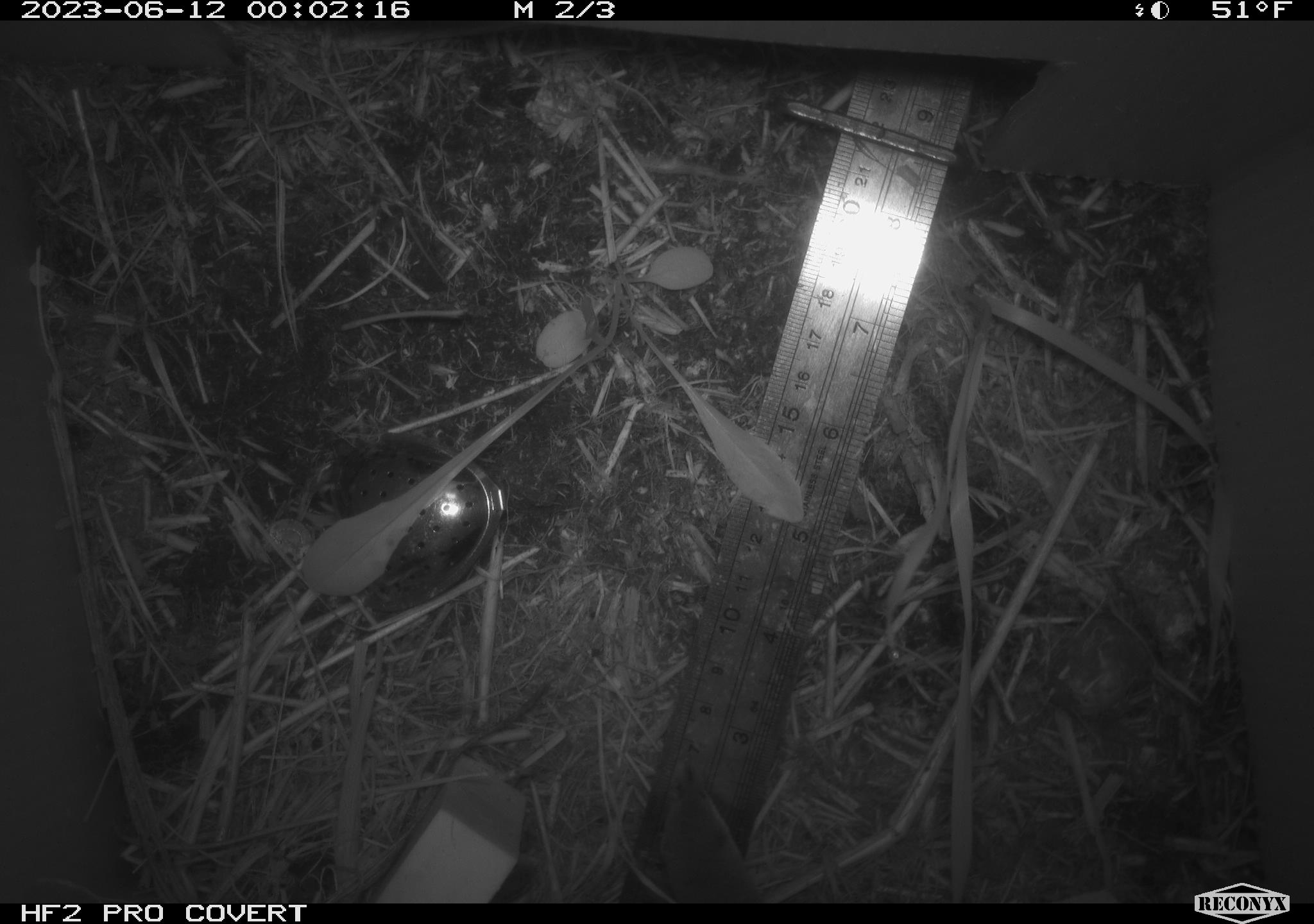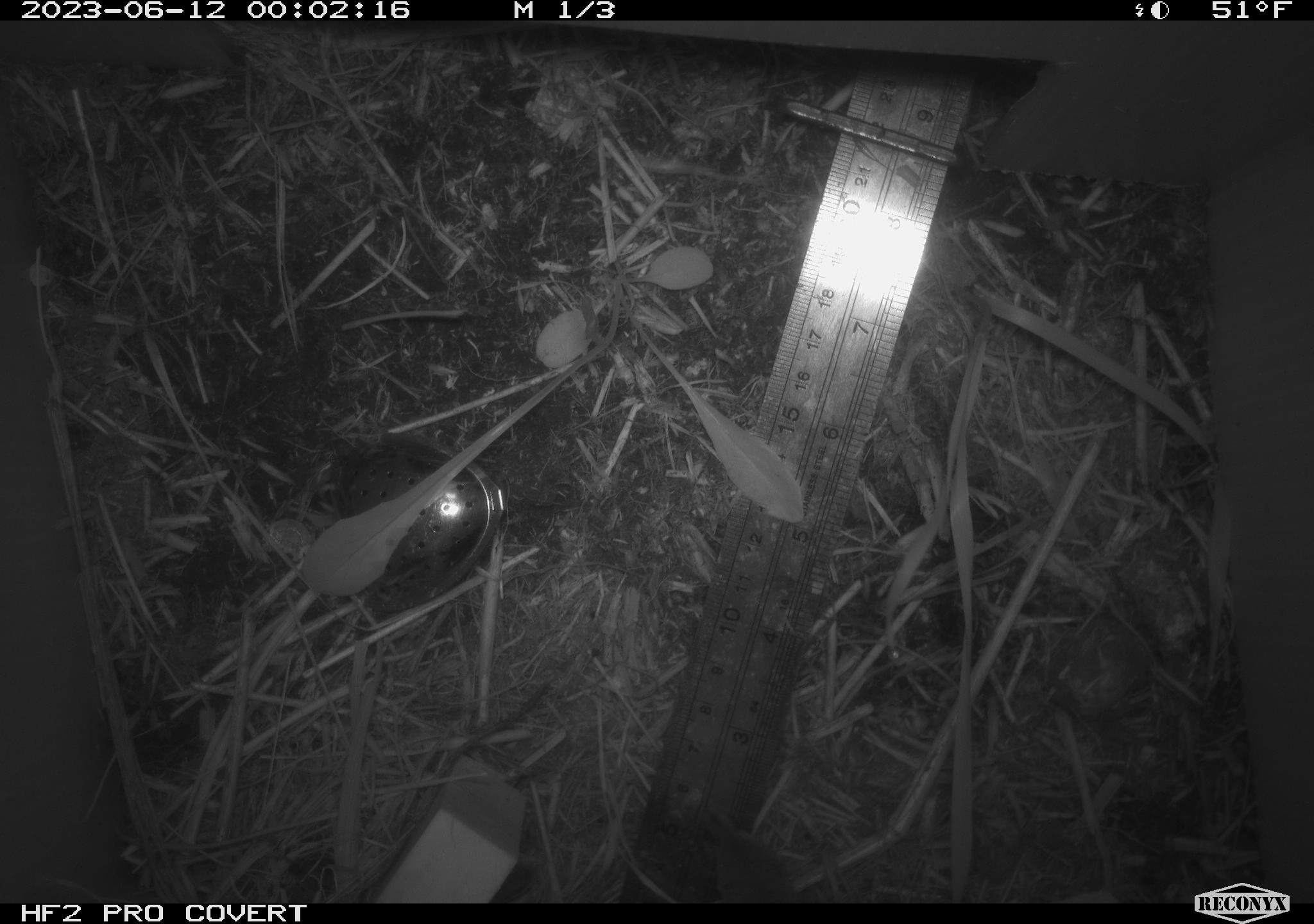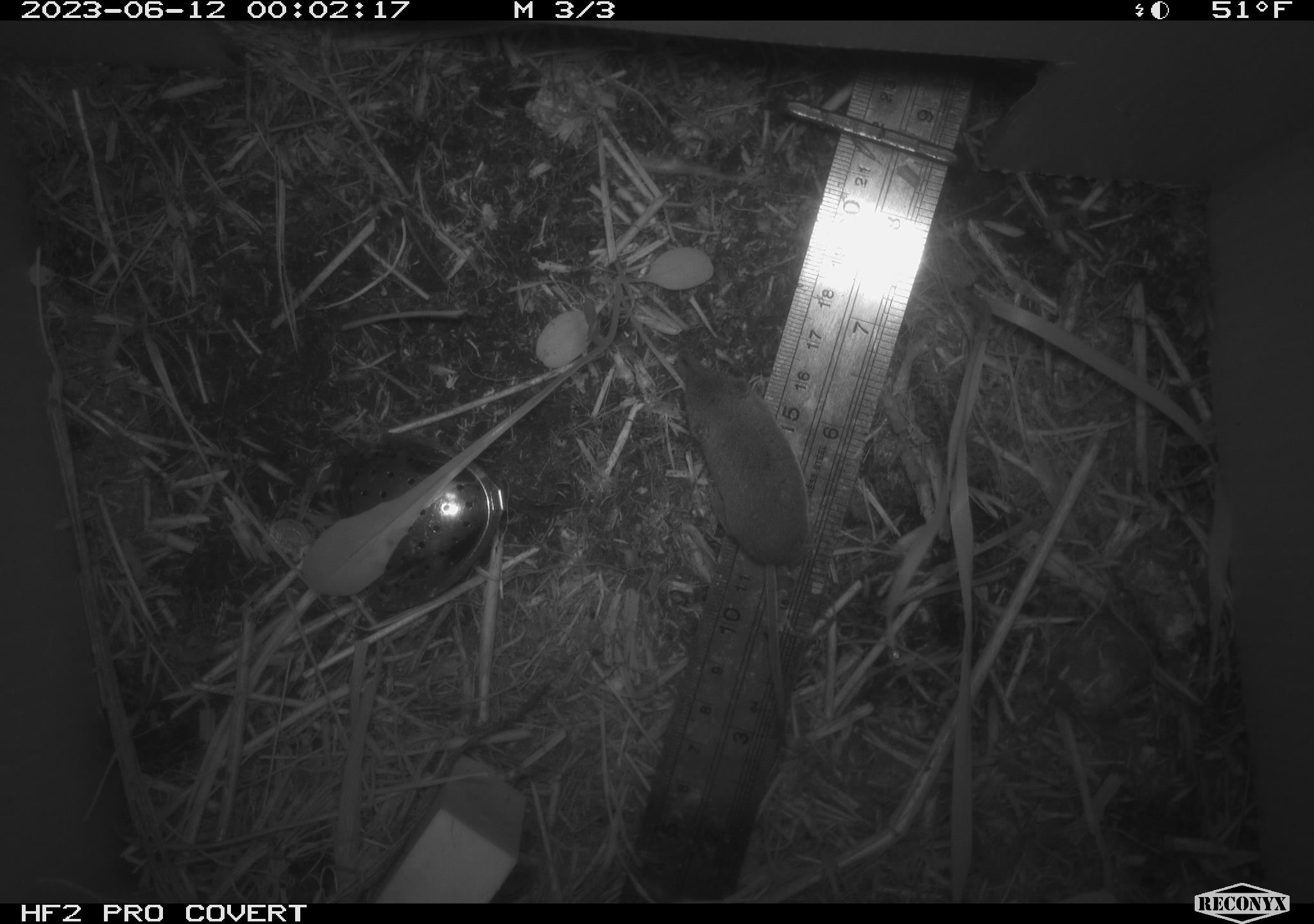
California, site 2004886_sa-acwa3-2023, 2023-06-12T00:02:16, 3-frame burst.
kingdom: Animalia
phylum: Chordata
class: Mammalia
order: Eulipotyphla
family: Soricidae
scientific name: Soricidae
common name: shrews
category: soricidae family